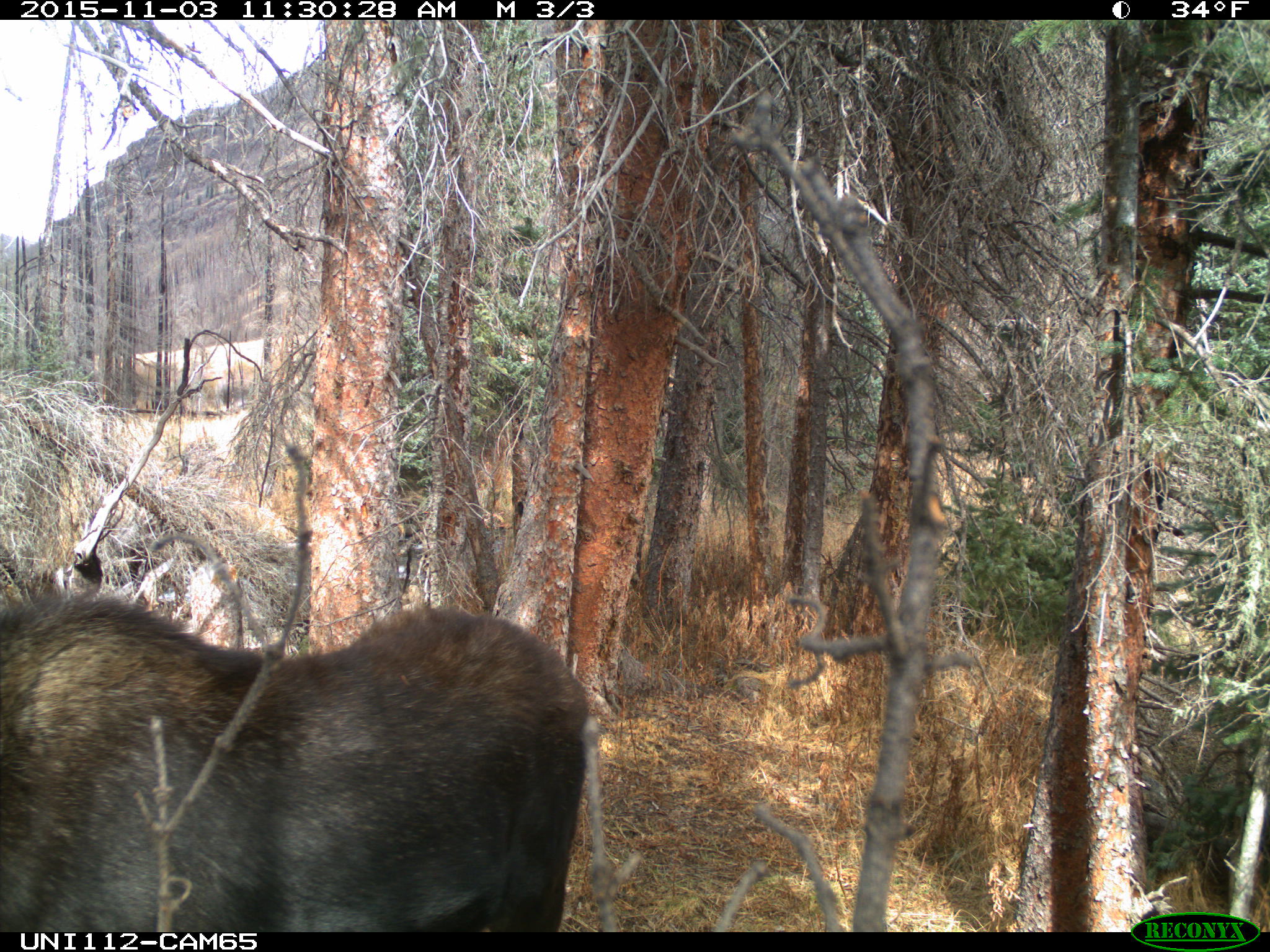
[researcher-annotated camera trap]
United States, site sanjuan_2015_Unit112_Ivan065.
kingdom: Animalia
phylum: Chordata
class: Mammalia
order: Artiodactyla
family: Cervidae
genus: Alces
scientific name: Alces alces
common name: moose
Alces alces (moose).